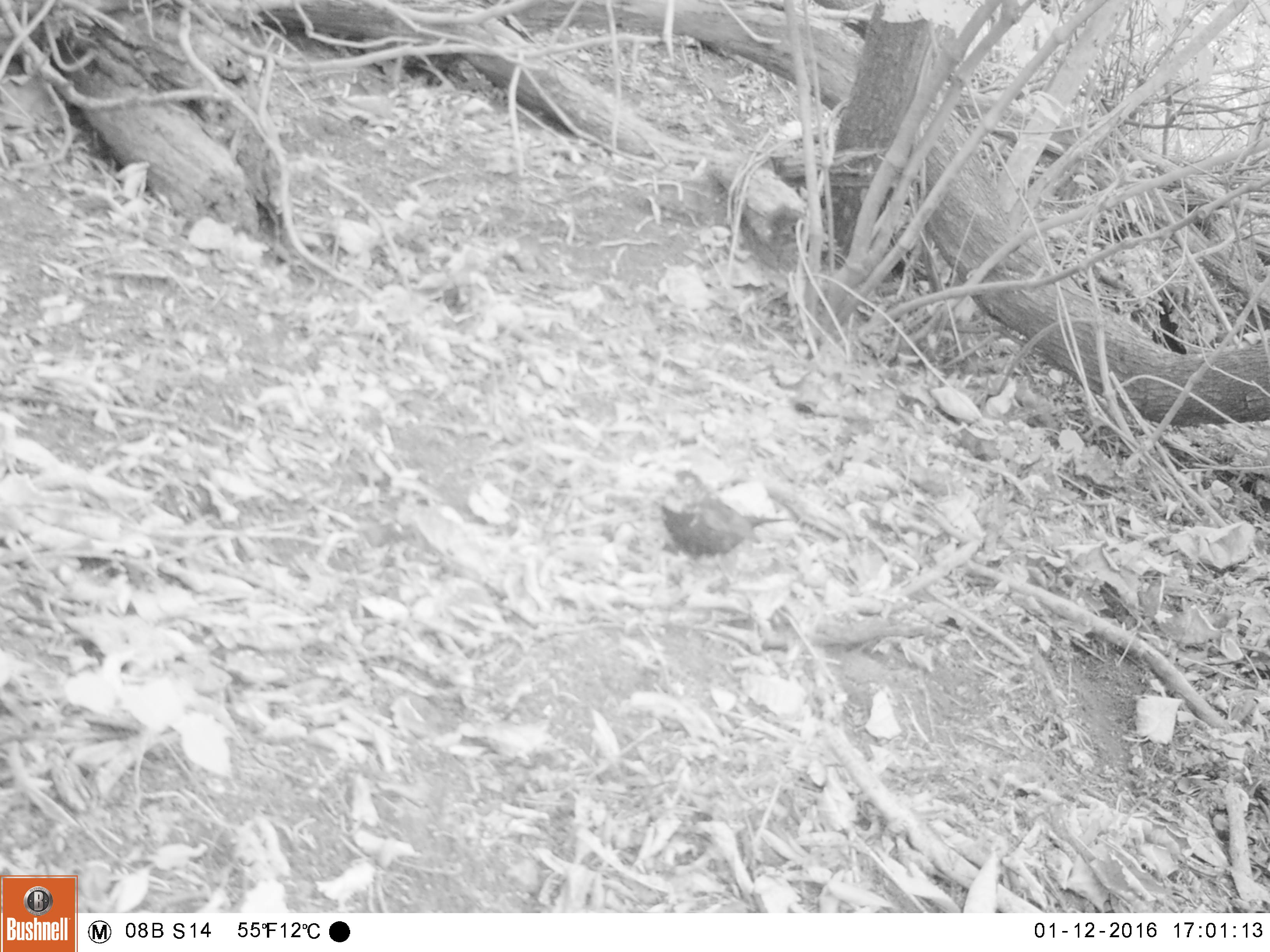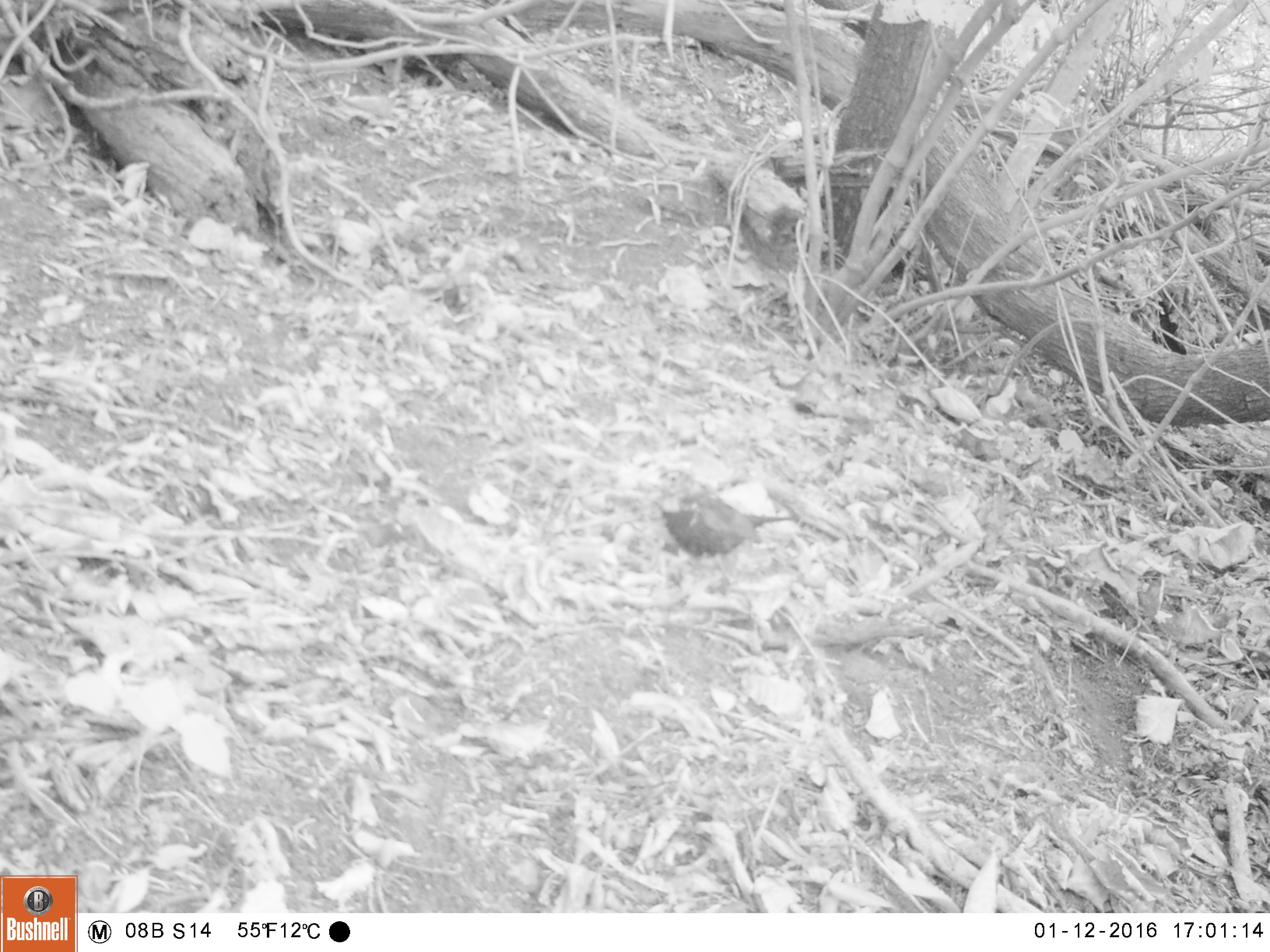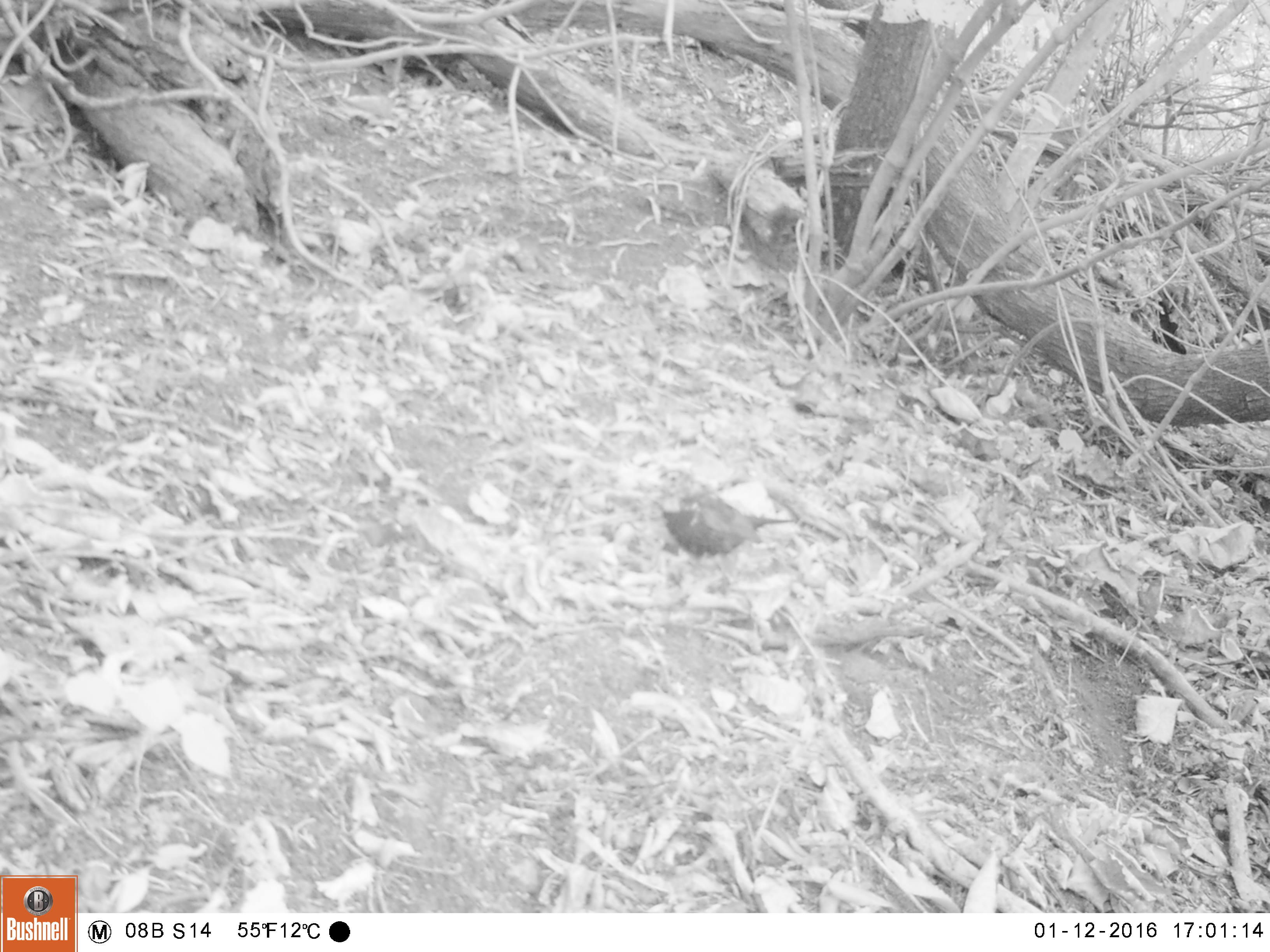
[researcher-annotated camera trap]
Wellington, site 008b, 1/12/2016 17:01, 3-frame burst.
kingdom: Animalia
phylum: Chordata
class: Aves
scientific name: Aves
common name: bird